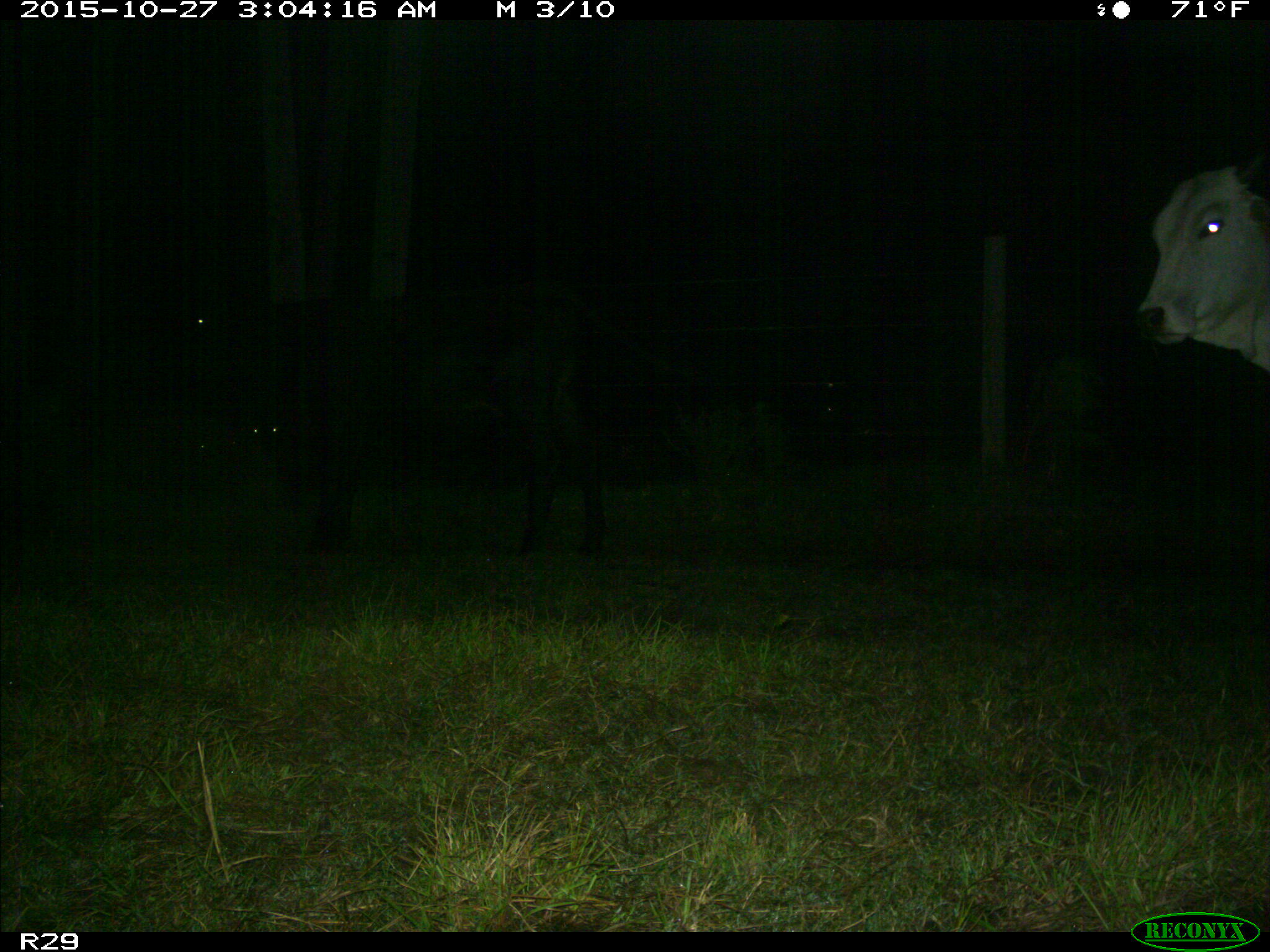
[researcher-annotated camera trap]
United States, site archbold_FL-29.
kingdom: Animalia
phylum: Chordata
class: Mammalia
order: Artiodactyla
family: Bovidae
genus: Bos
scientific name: Bos taurus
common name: domestic cow